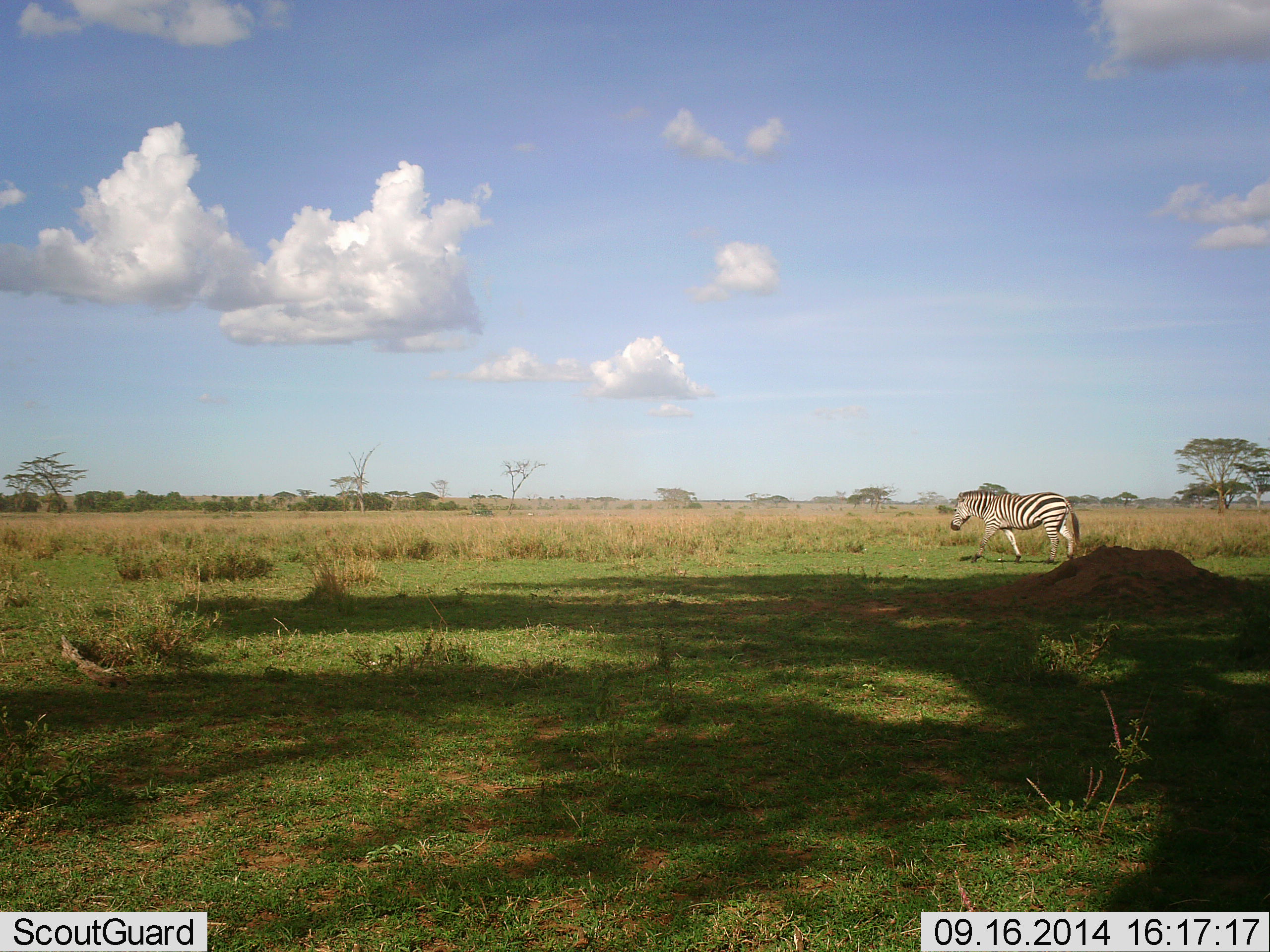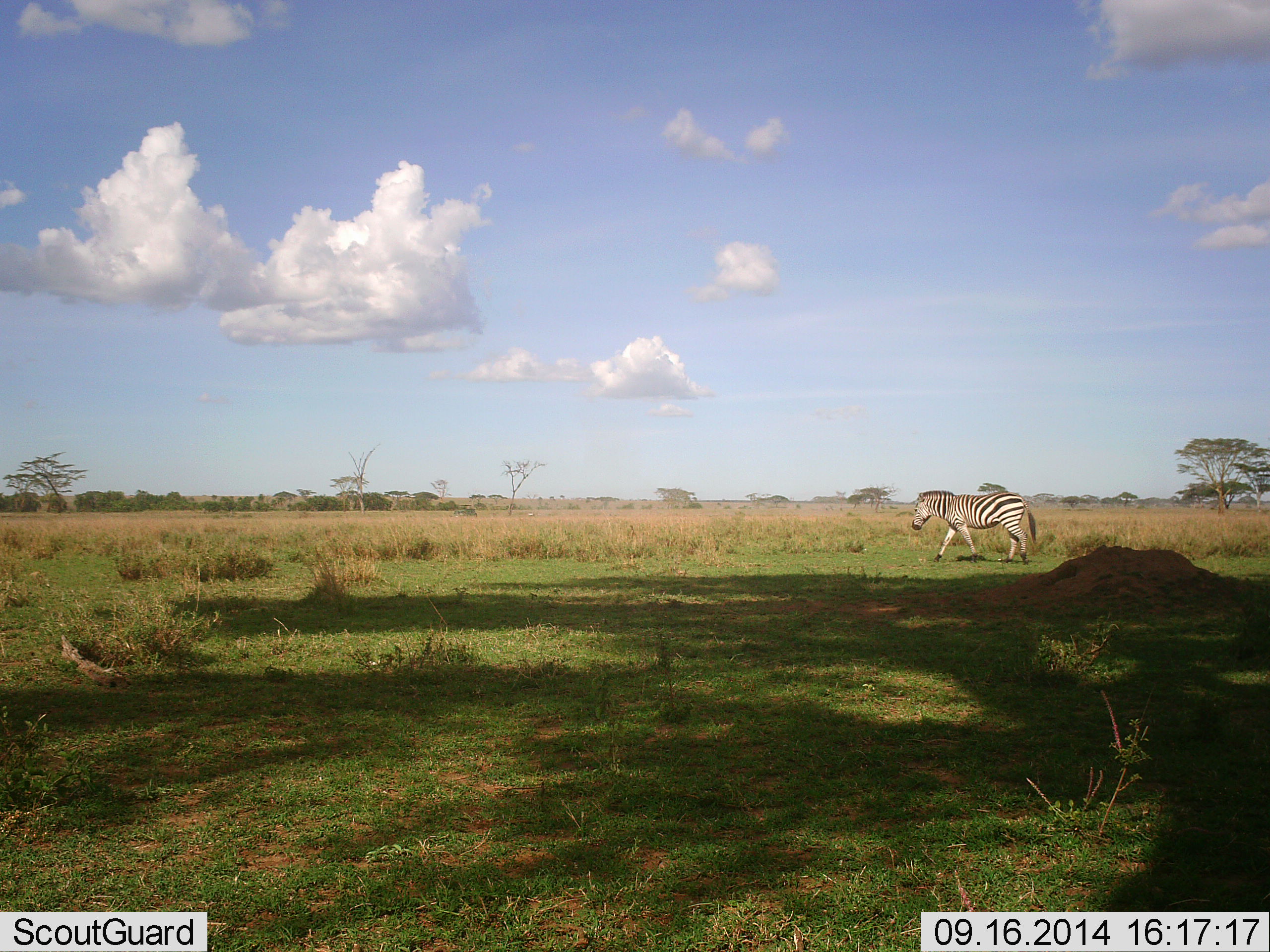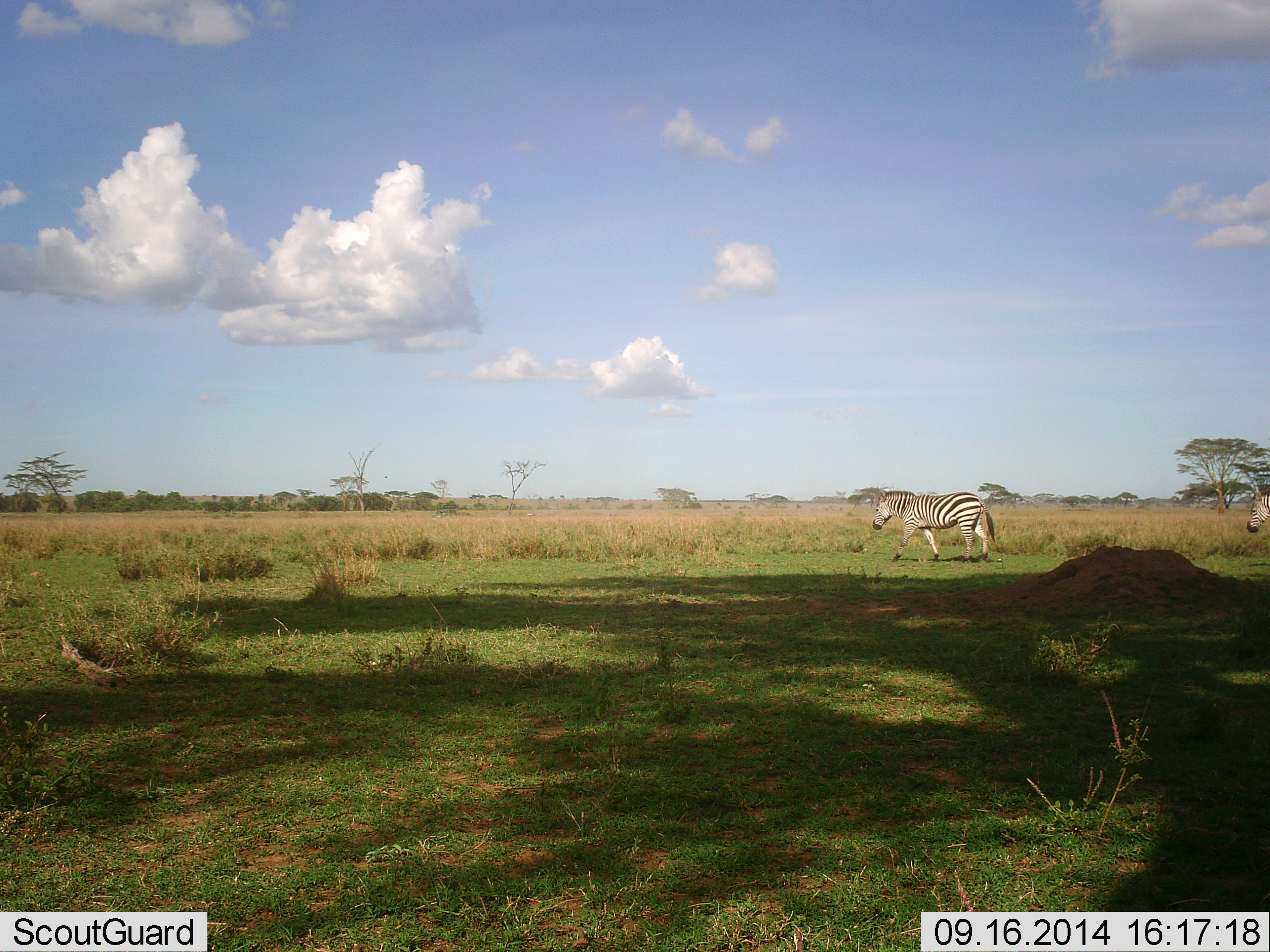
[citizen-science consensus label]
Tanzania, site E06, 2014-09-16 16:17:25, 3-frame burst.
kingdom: Animalia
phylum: Chordata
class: Mammalia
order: Perissodactyla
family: Equidae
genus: Equus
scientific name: Equus quagga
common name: plains zebra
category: zebra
Zebra (plains zebra) (Equus quagga), count 2. Behavior (volunteer vote fractions): standing 14%, resting 0%, moving 93%, interacting 0%. Young present (vote fraction): 0%. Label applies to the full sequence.